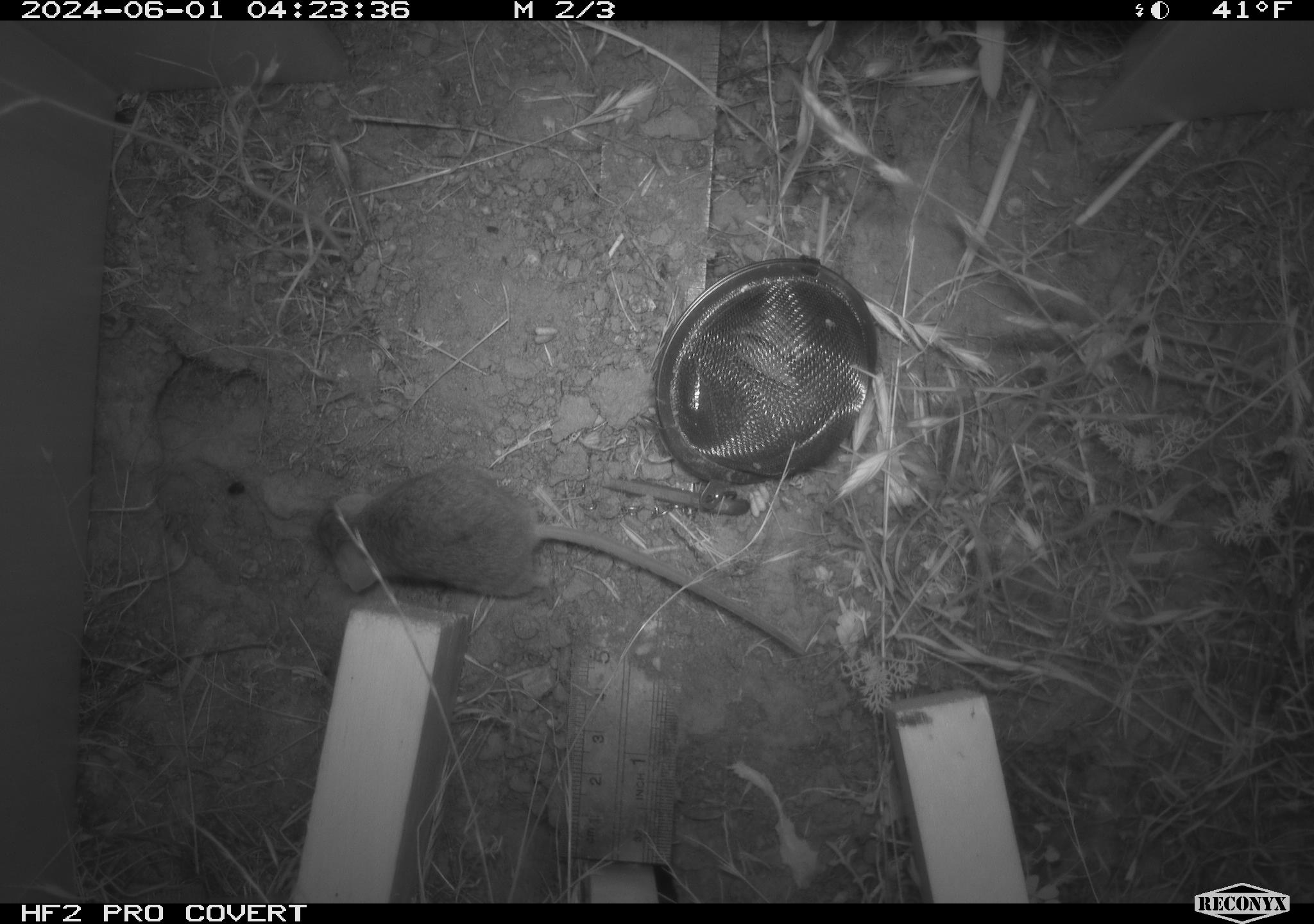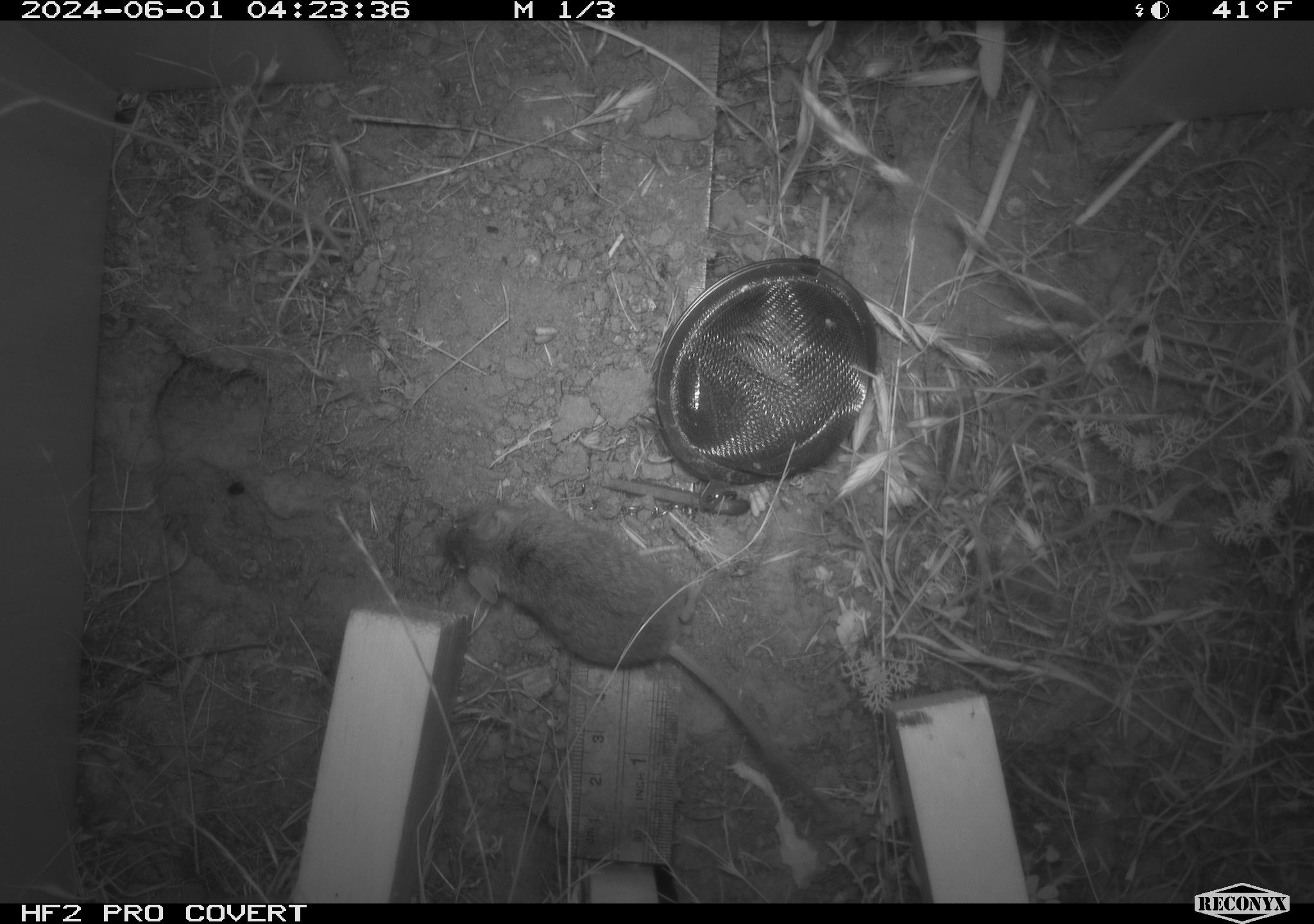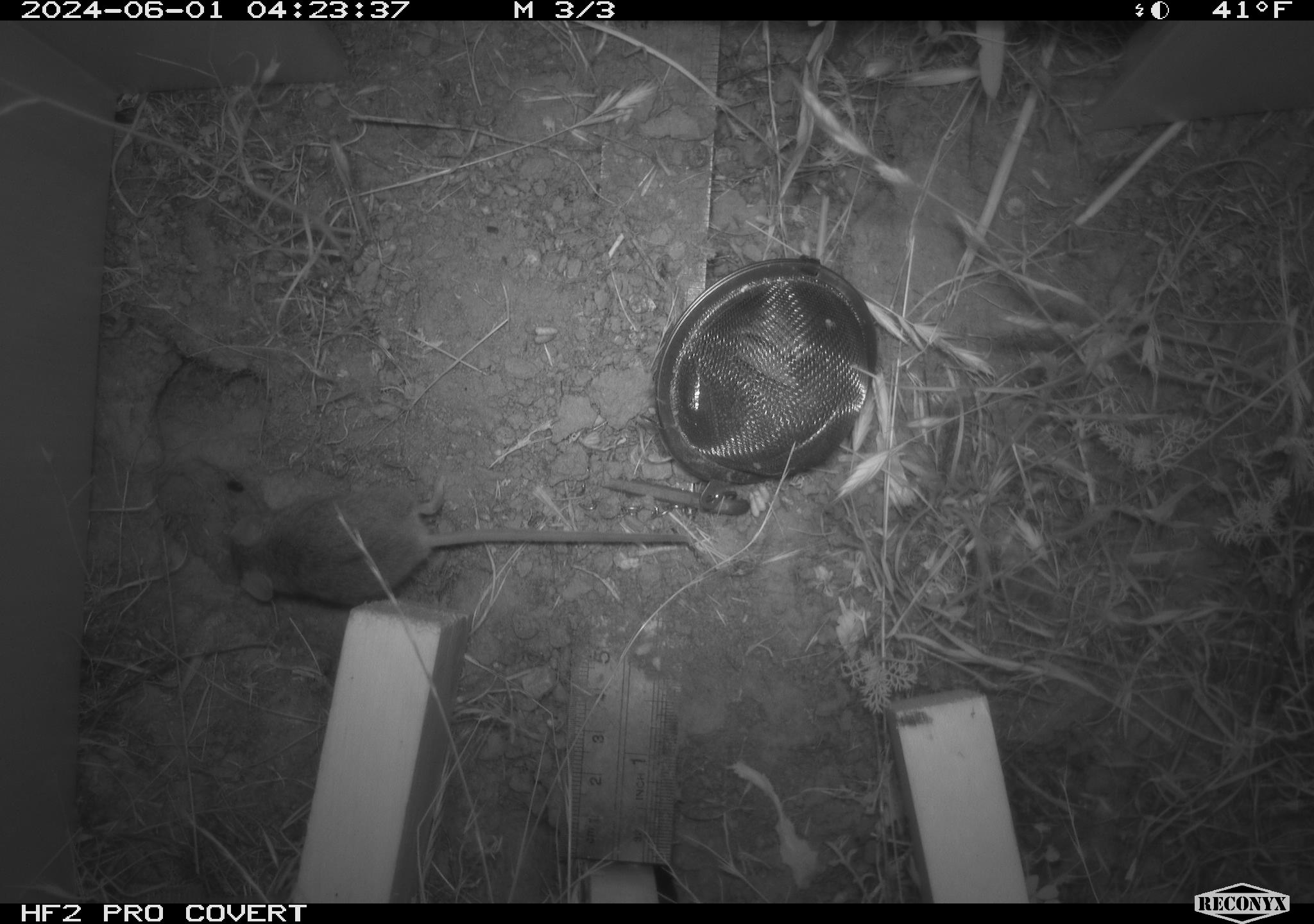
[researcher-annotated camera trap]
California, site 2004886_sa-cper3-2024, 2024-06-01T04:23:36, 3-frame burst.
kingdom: Animalia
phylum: Chordata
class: Mammalia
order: Rodentia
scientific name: Rodentia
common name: rodent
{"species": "rodent (Rodentia)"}